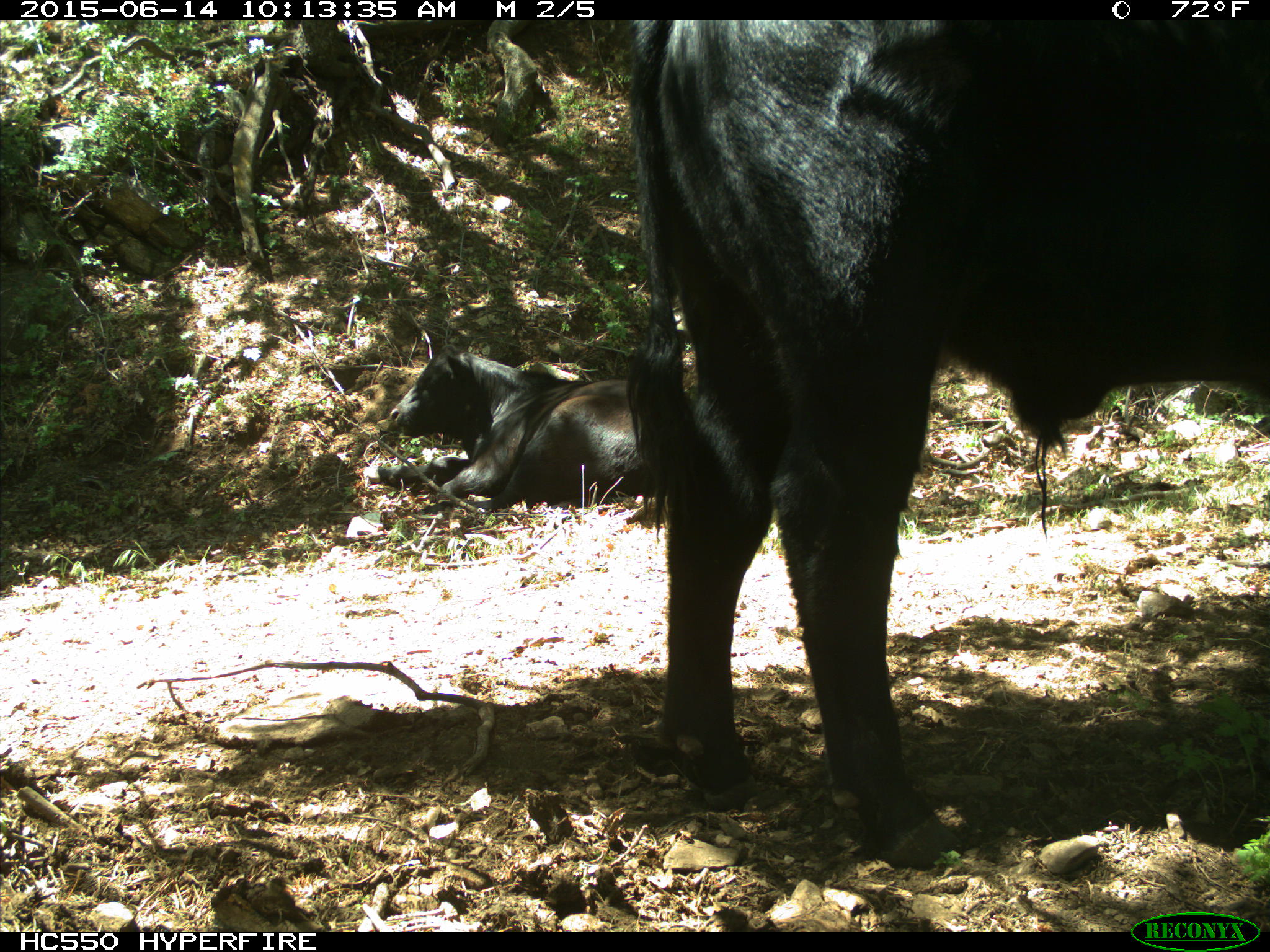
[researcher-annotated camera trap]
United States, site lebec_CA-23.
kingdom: Animalia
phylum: Chordata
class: Mammalia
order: Artiodactyla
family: Bovidae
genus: Bos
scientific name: Bos taurus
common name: domestic cow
Bos taurus (domestic cow).